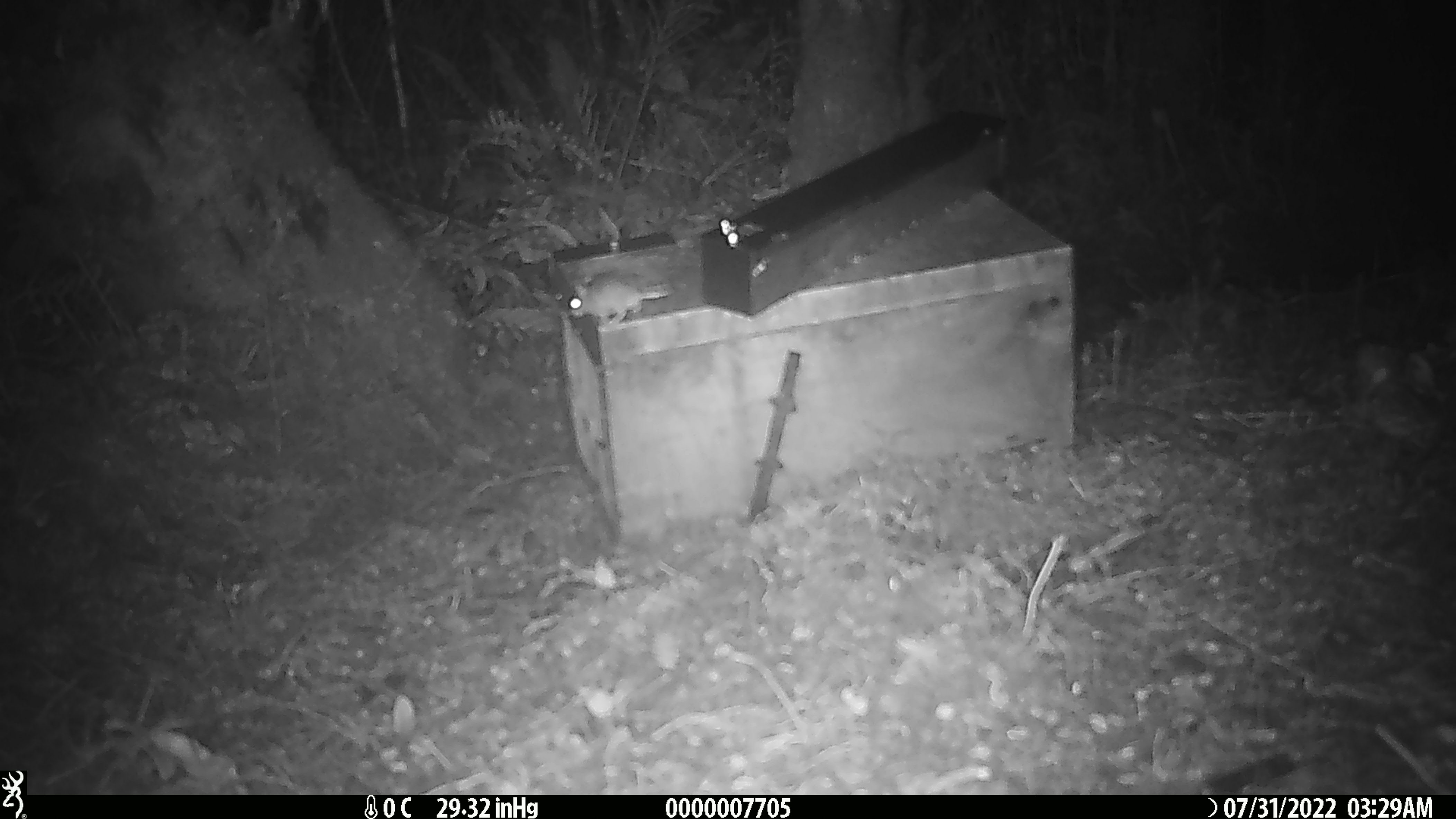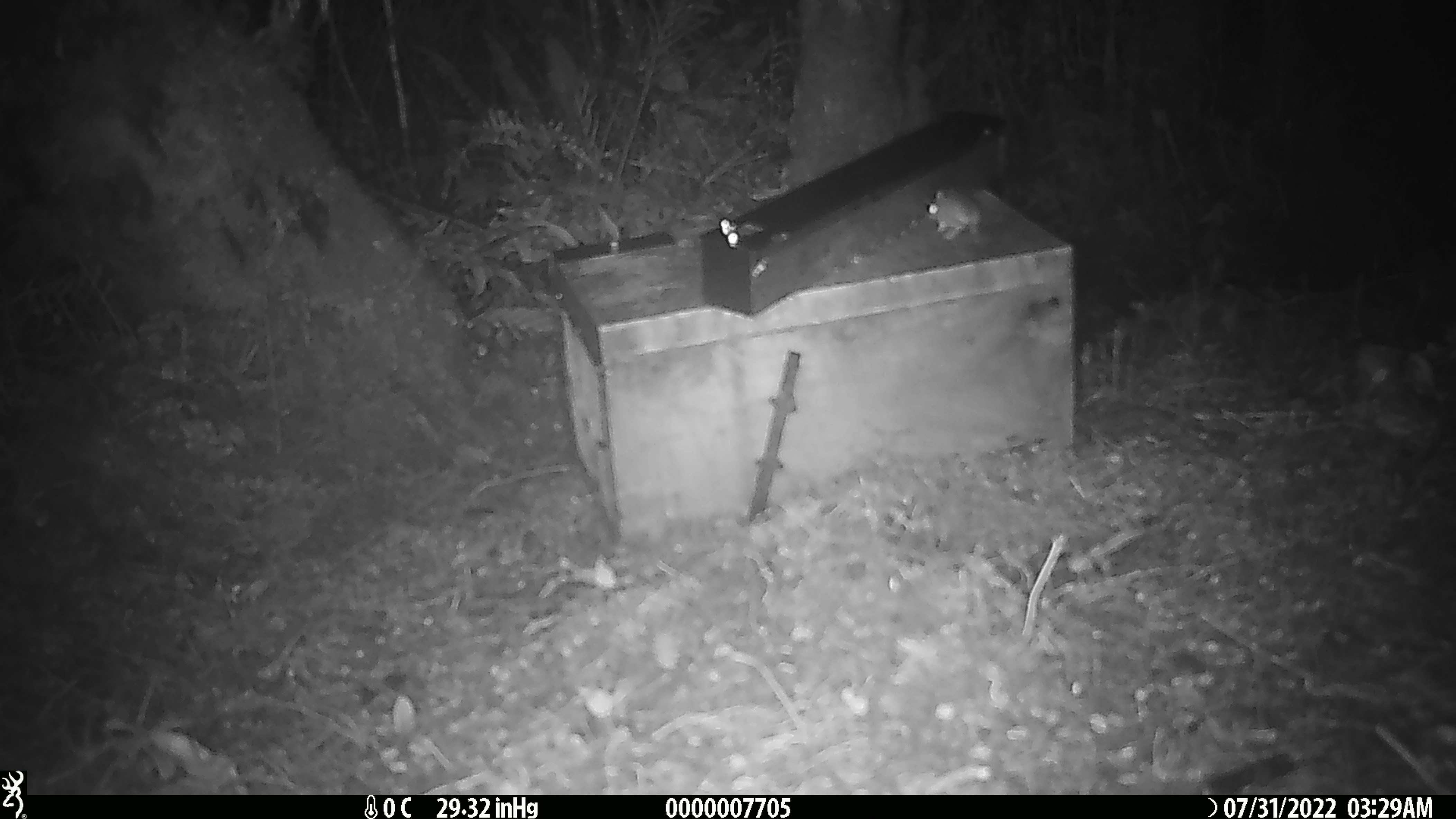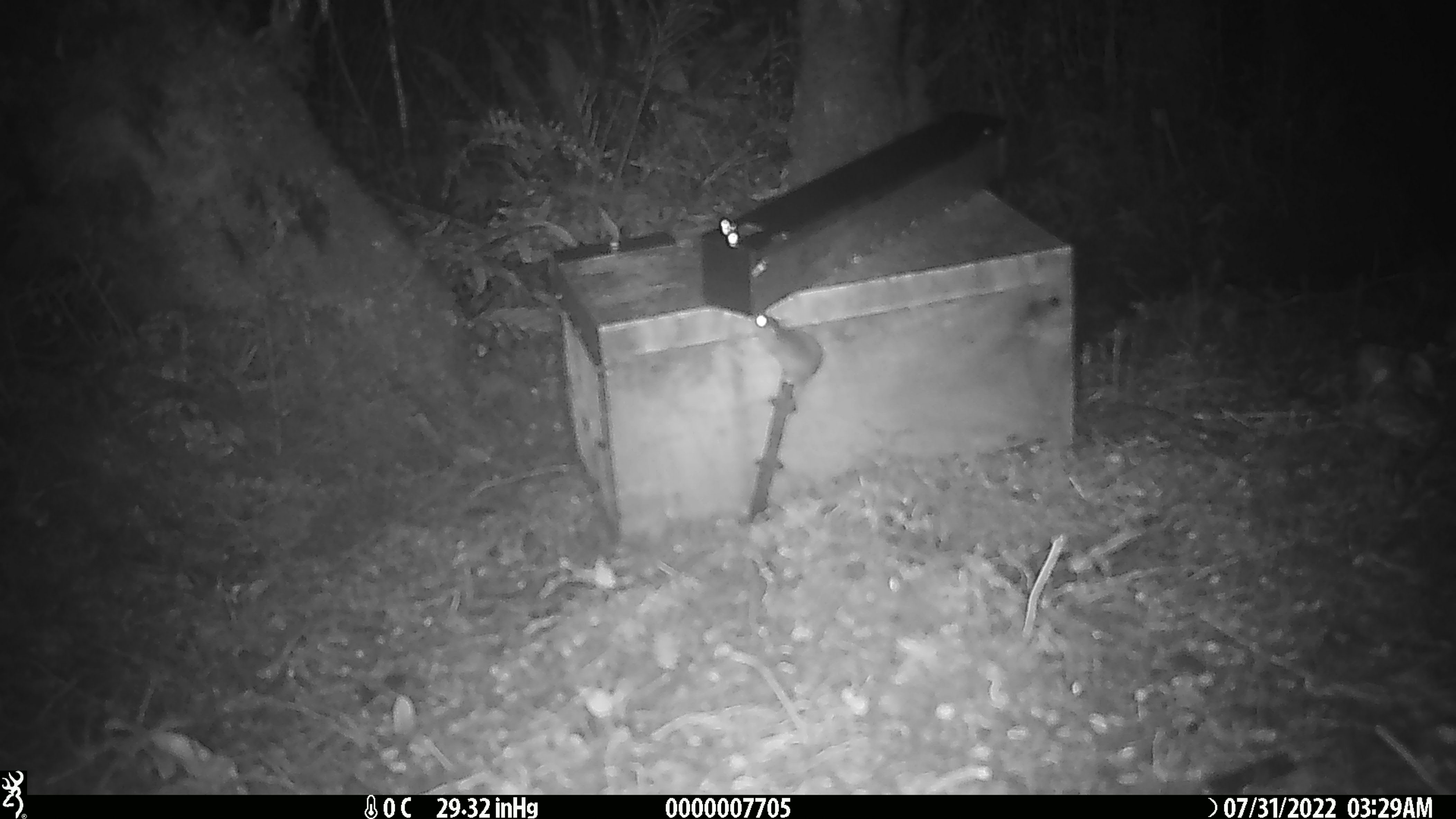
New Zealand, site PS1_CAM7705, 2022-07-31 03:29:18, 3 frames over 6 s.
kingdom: Animalia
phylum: Chordata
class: Mammalia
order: Rodentia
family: Muridae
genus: Mus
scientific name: Mus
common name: mouse